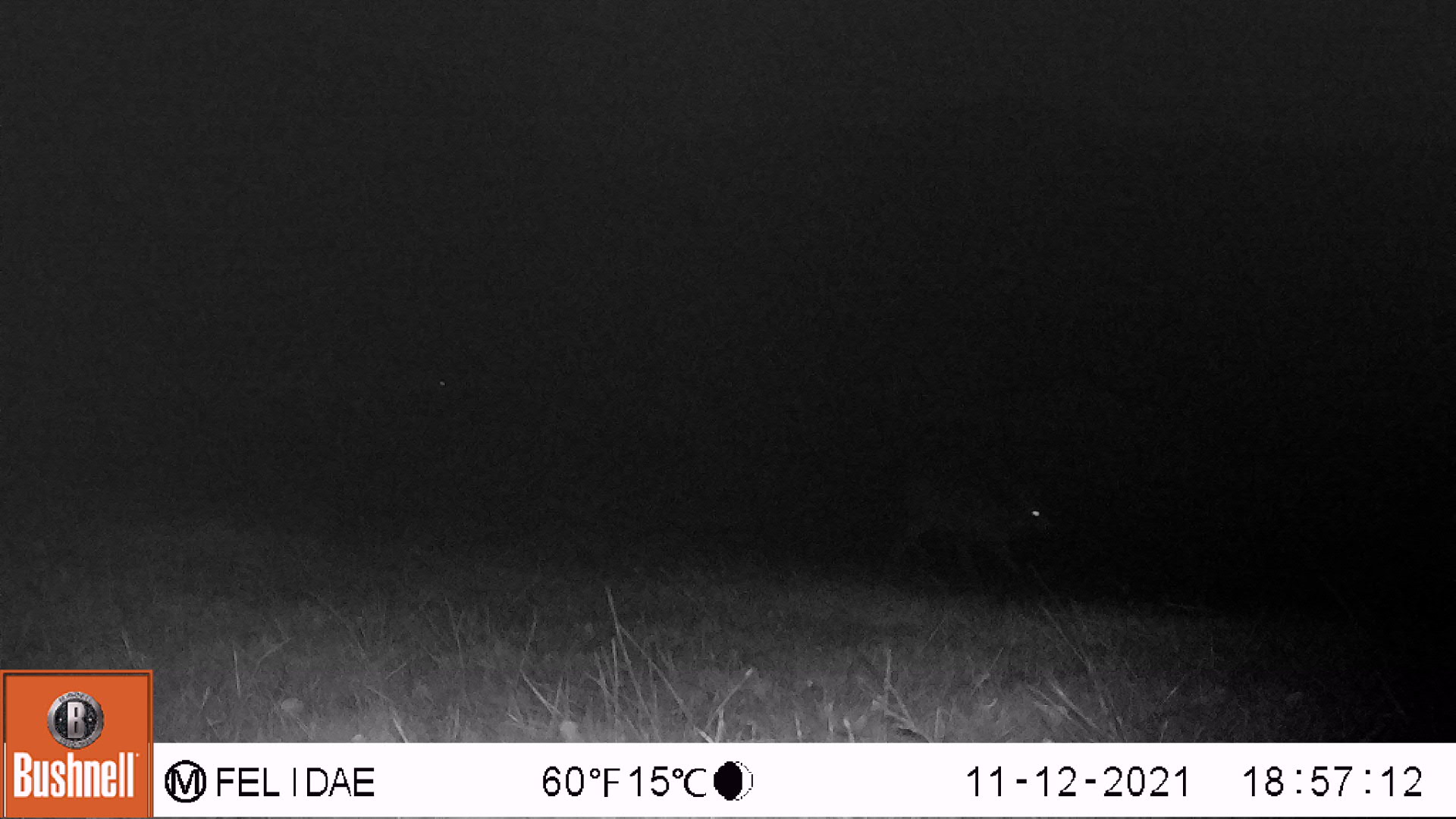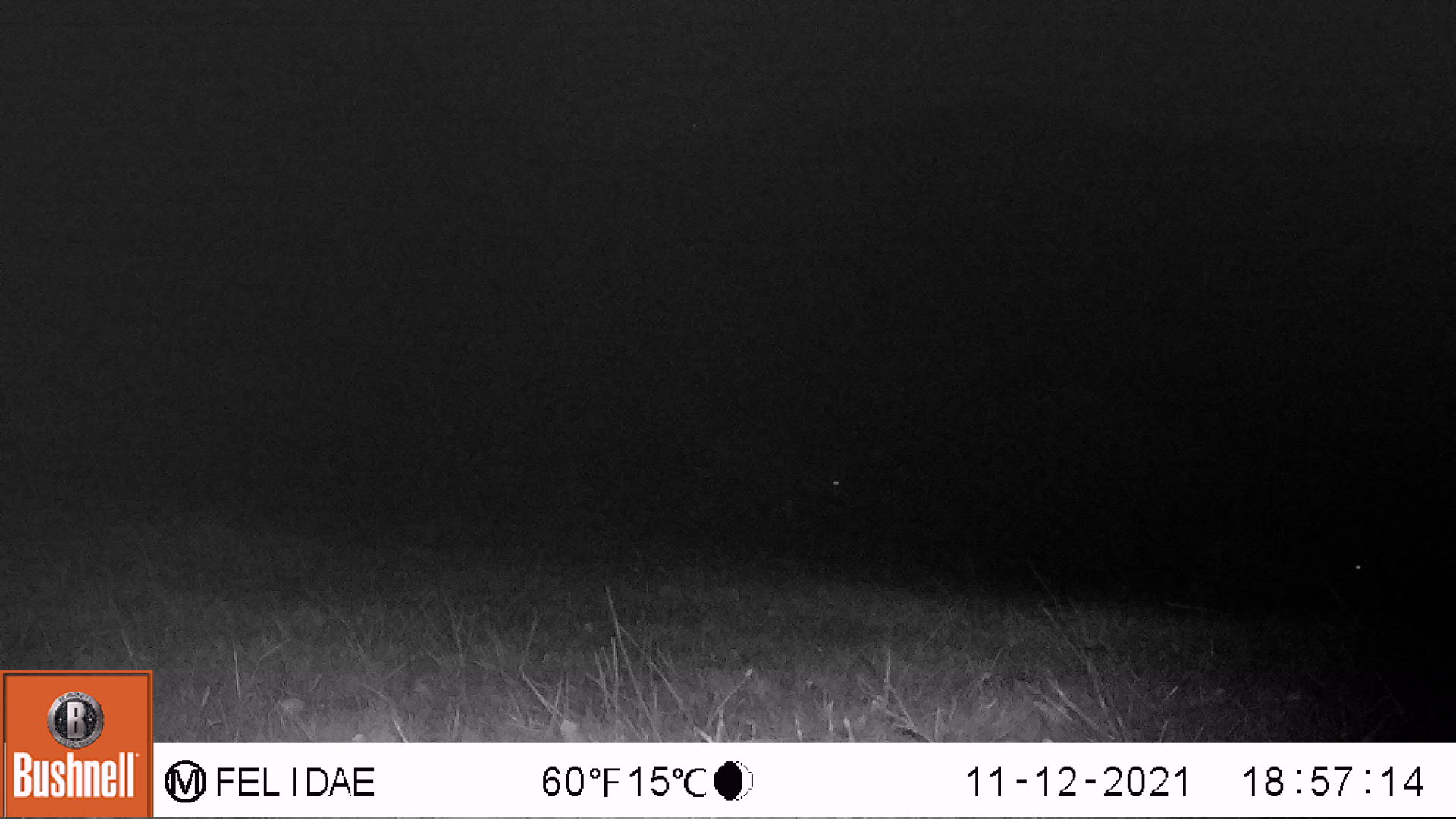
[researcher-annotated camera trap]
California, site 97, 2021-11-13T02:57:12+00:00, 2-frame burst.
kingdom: Animalia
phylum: Chordata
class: Mammalia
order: Artiodactyla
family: Cervidae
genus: Odocoileus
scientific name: Odocoileus hemionus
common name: mule deer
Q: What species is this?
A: Mule deer (Odocoileus hemionus).